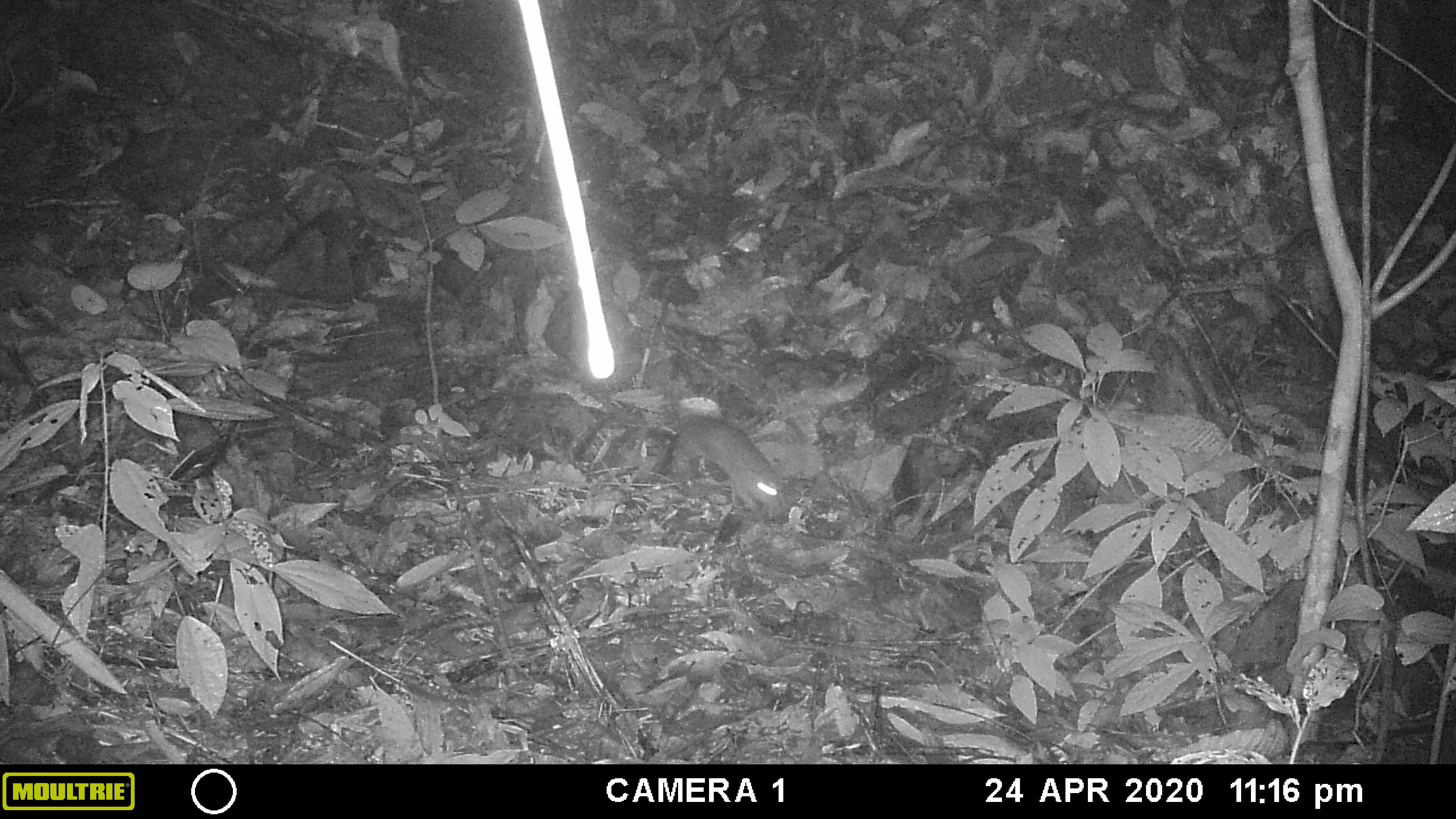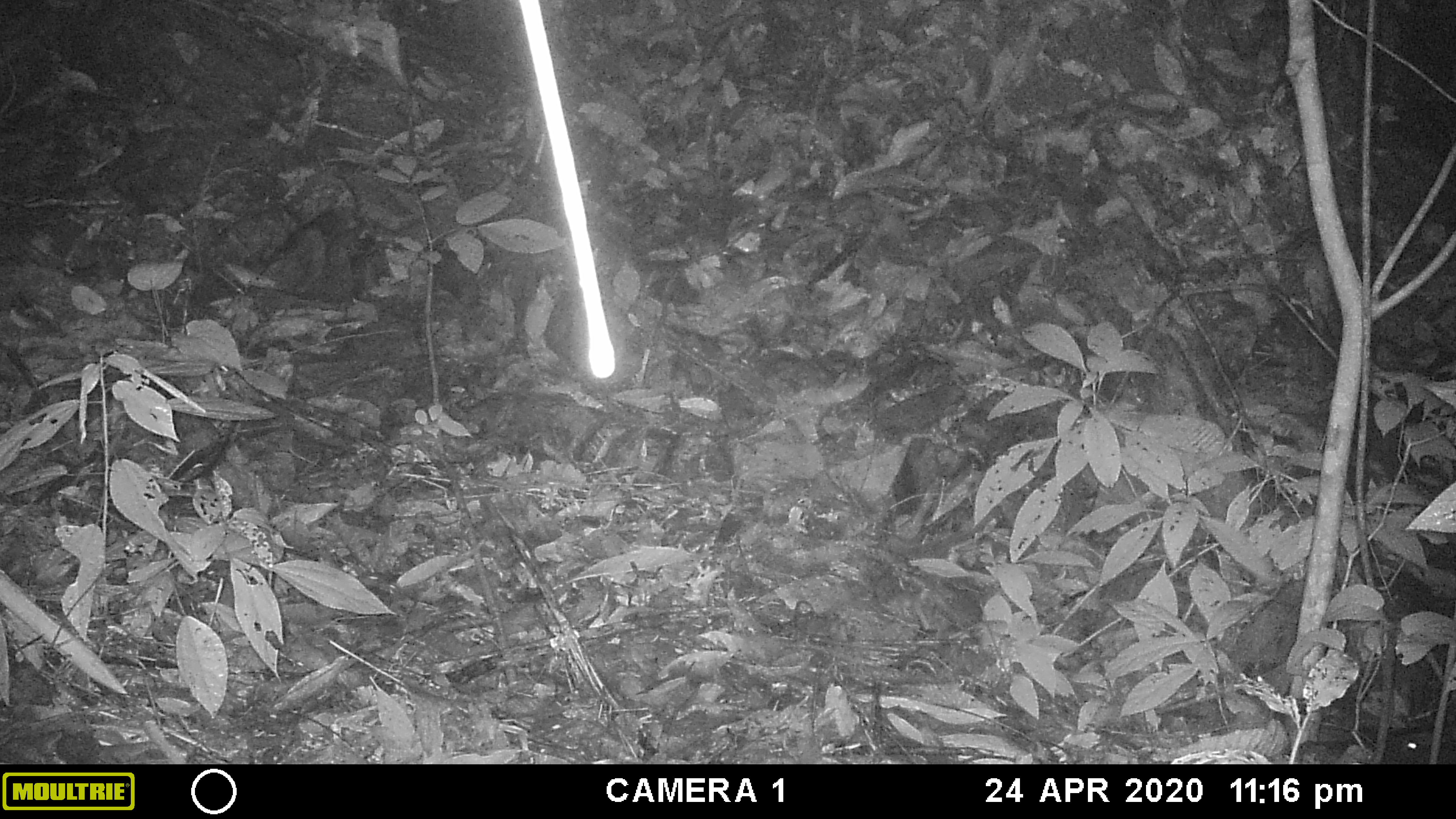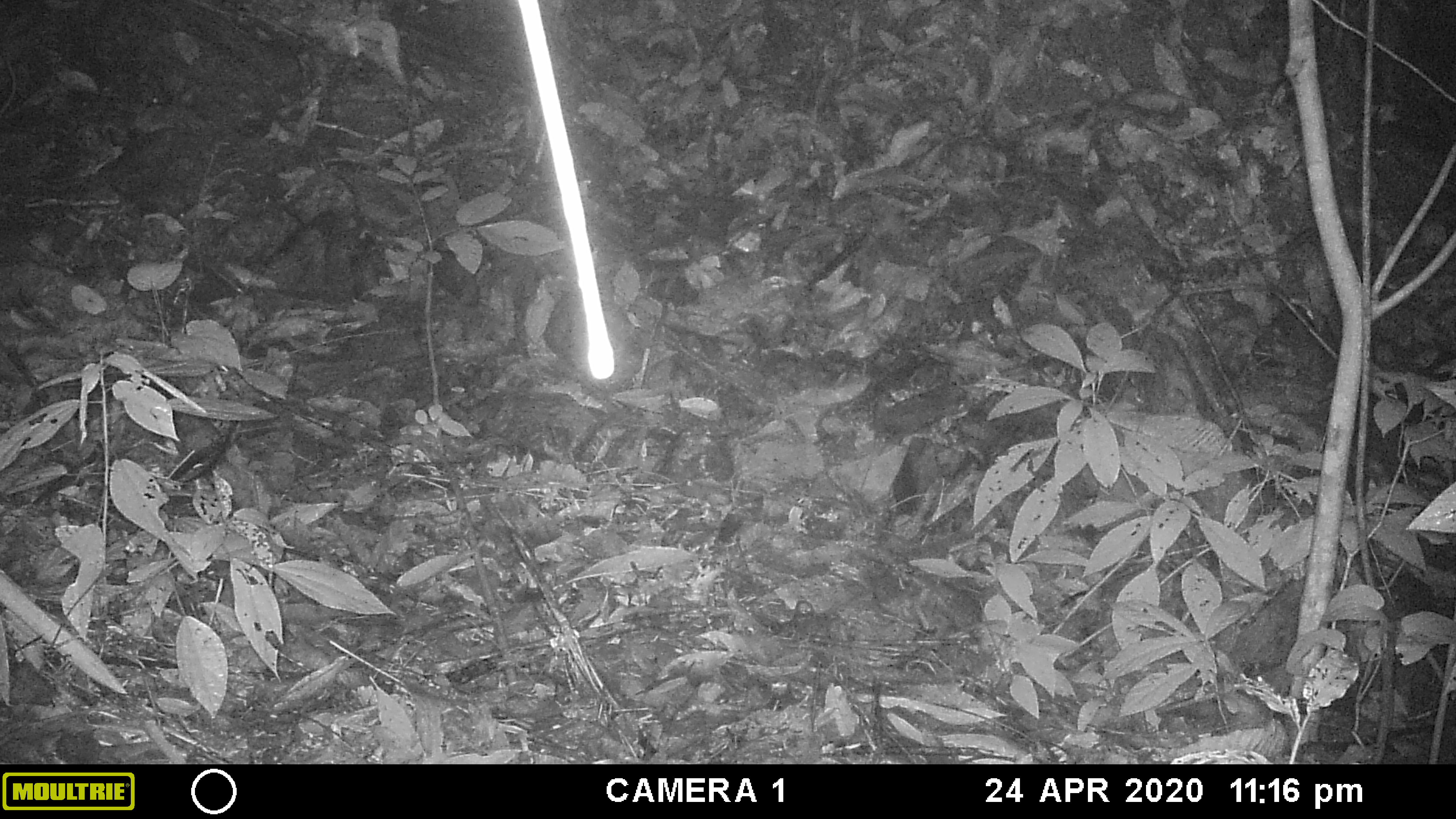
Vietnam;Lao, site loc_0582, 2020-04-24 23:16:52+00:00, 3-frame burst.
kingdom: Animalia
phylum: Chordata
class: Mammalia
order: Rodentia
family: Muridae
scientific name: Muridae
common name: old-world mice and rats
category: unidentified murid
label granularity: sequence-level